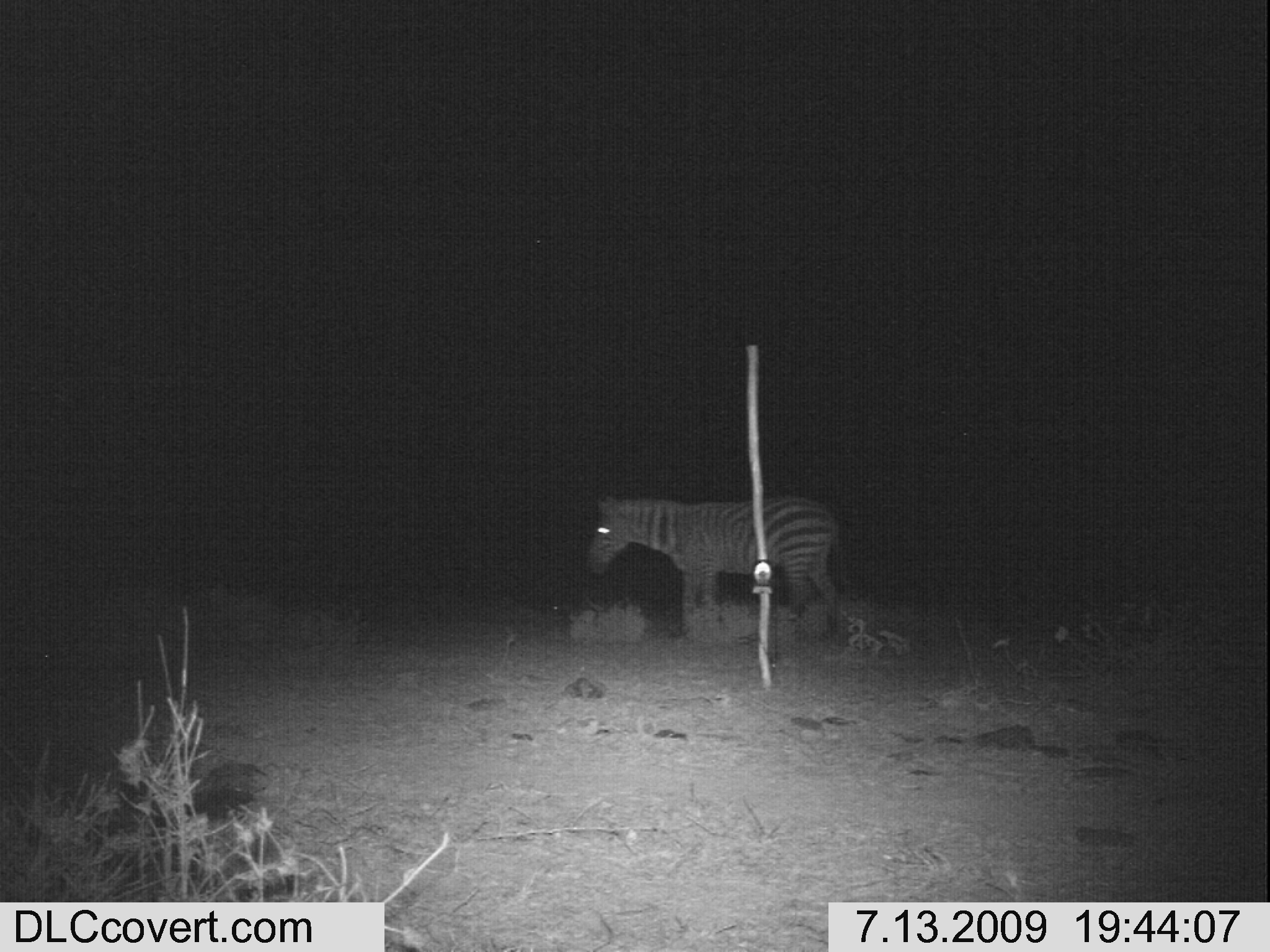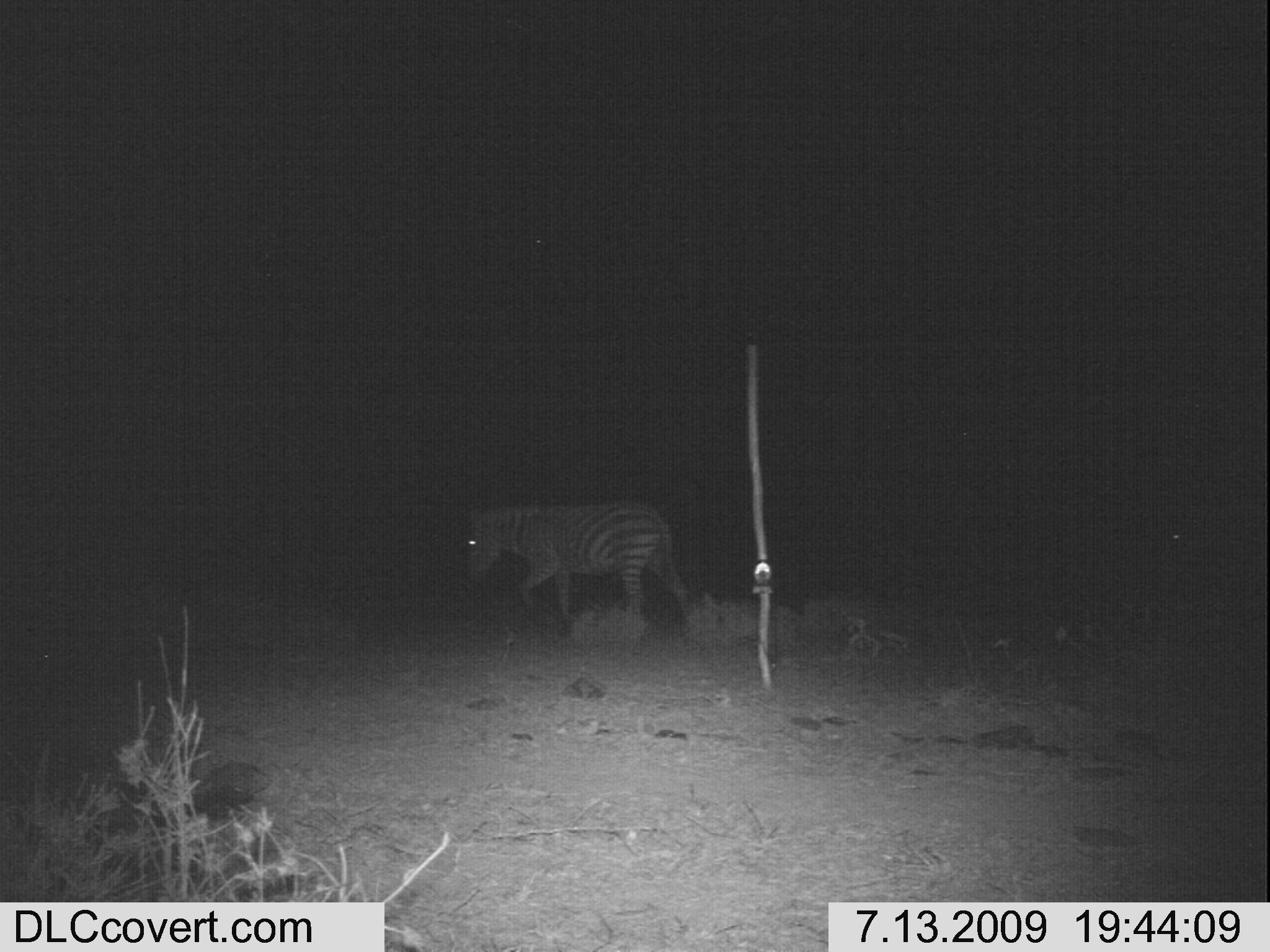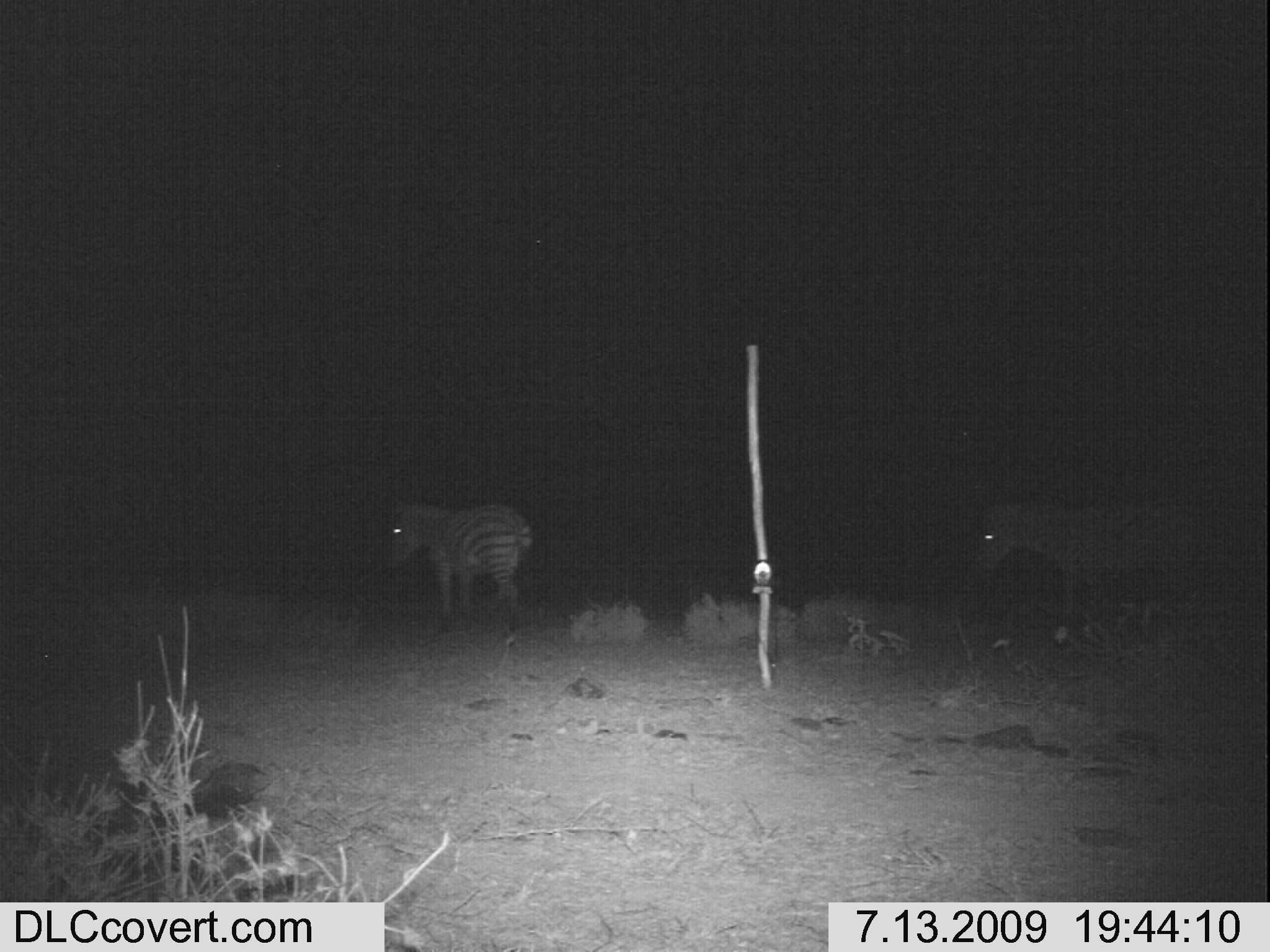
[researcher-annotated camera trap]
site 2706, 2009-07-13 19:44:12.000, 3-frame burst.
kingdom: Animalia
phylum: Chordata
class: Mammalia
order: Perissodactyla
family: Equidae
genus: Equus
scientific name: Equus quagga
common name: plains zebra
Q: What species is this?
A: Equus quagga (plains zebra).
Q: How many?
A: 1.